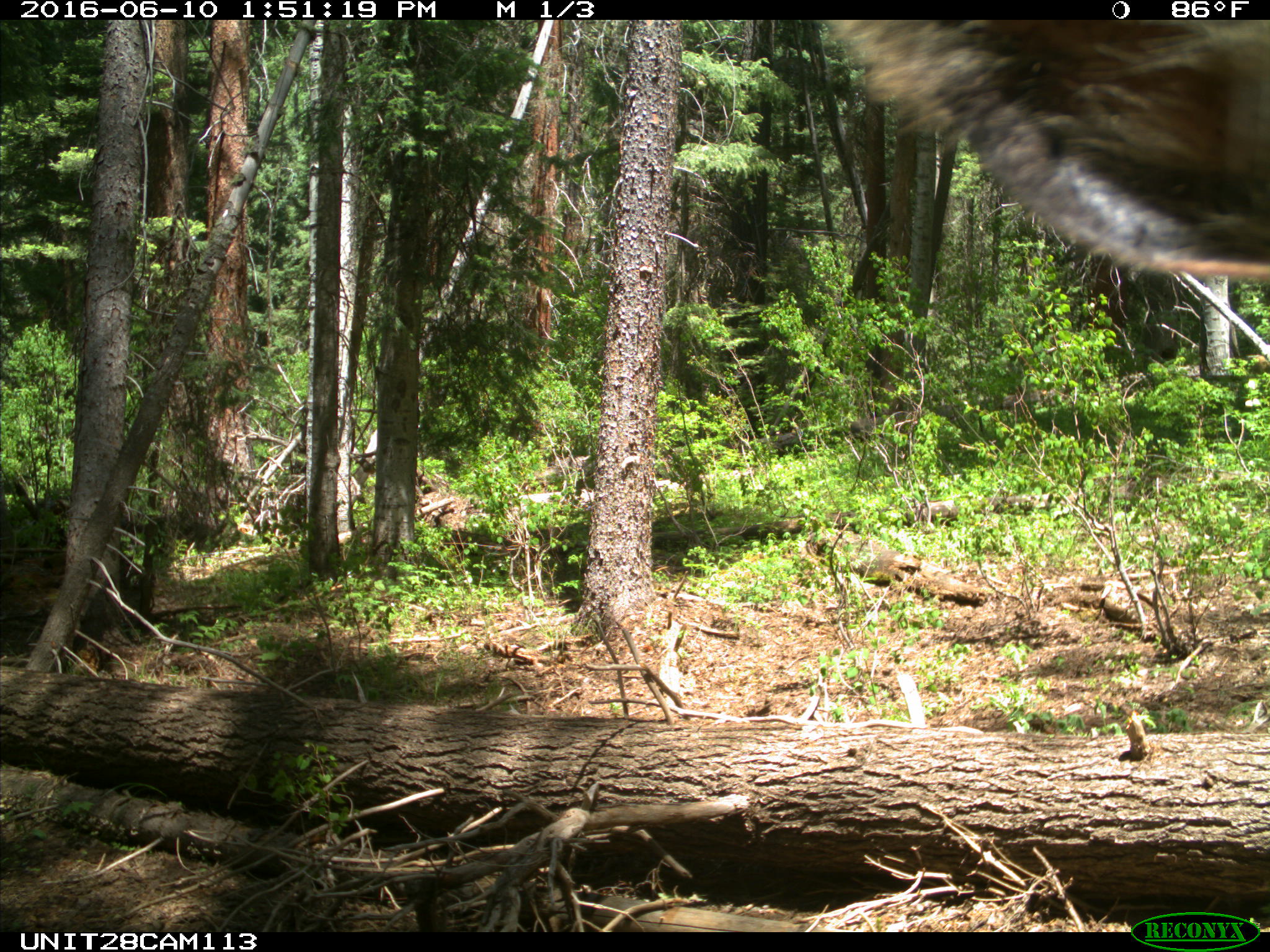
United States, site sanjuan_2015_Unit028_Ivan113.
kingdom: Animalia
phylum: Chordata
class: Mammalia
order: Artiodactyla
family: Cervidae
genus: Cervus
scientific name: Cervus elaphus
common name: red deer